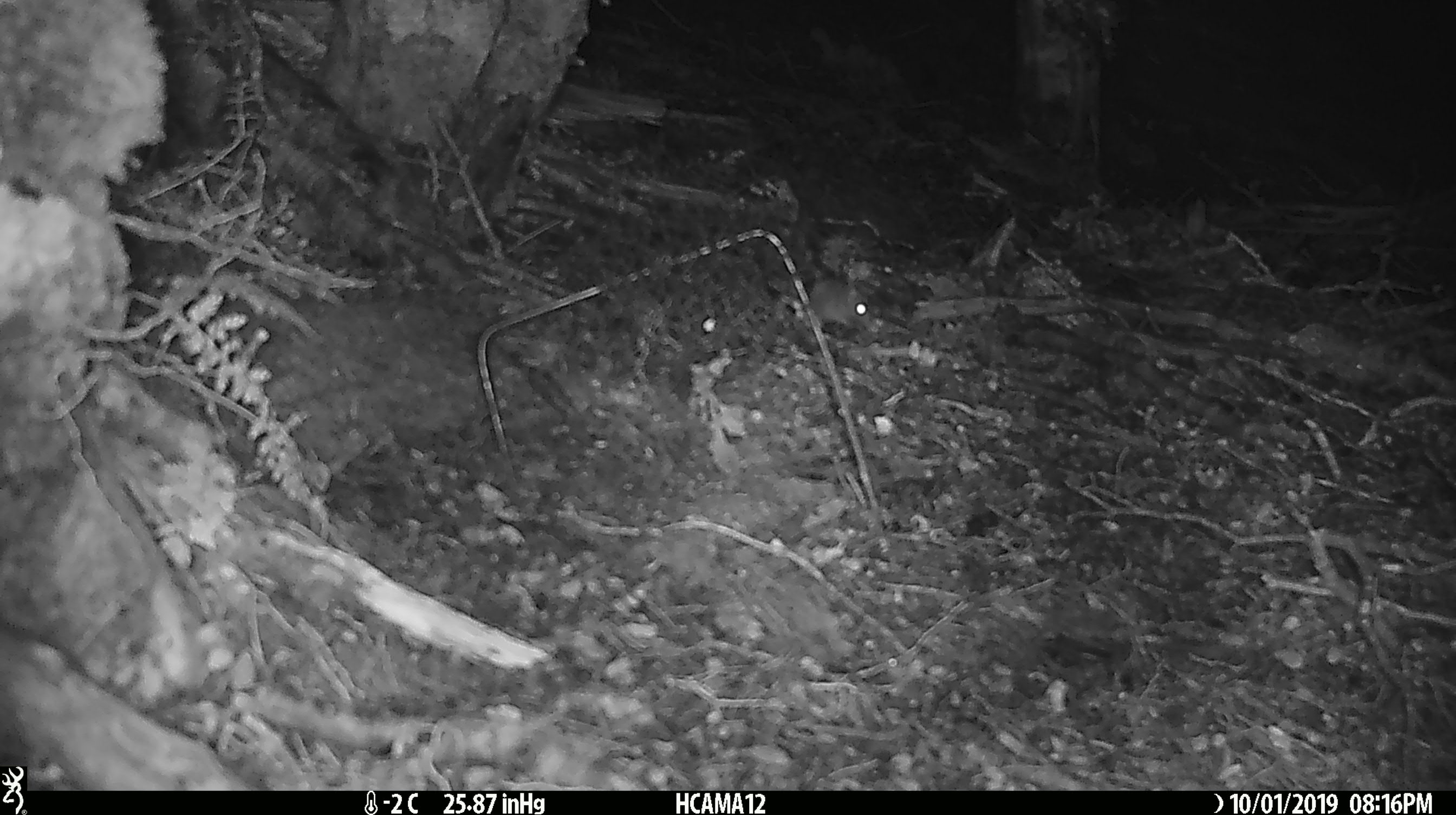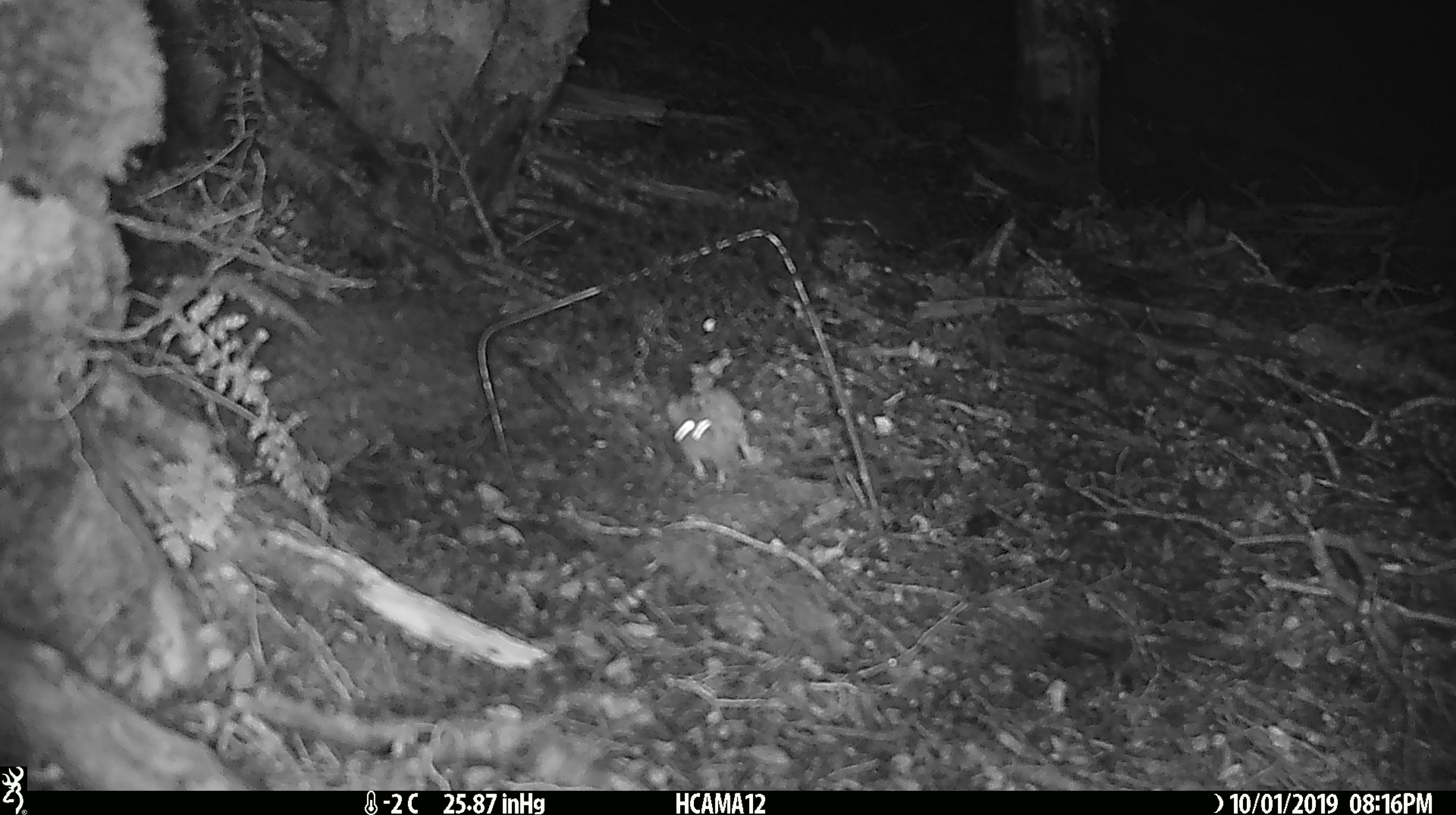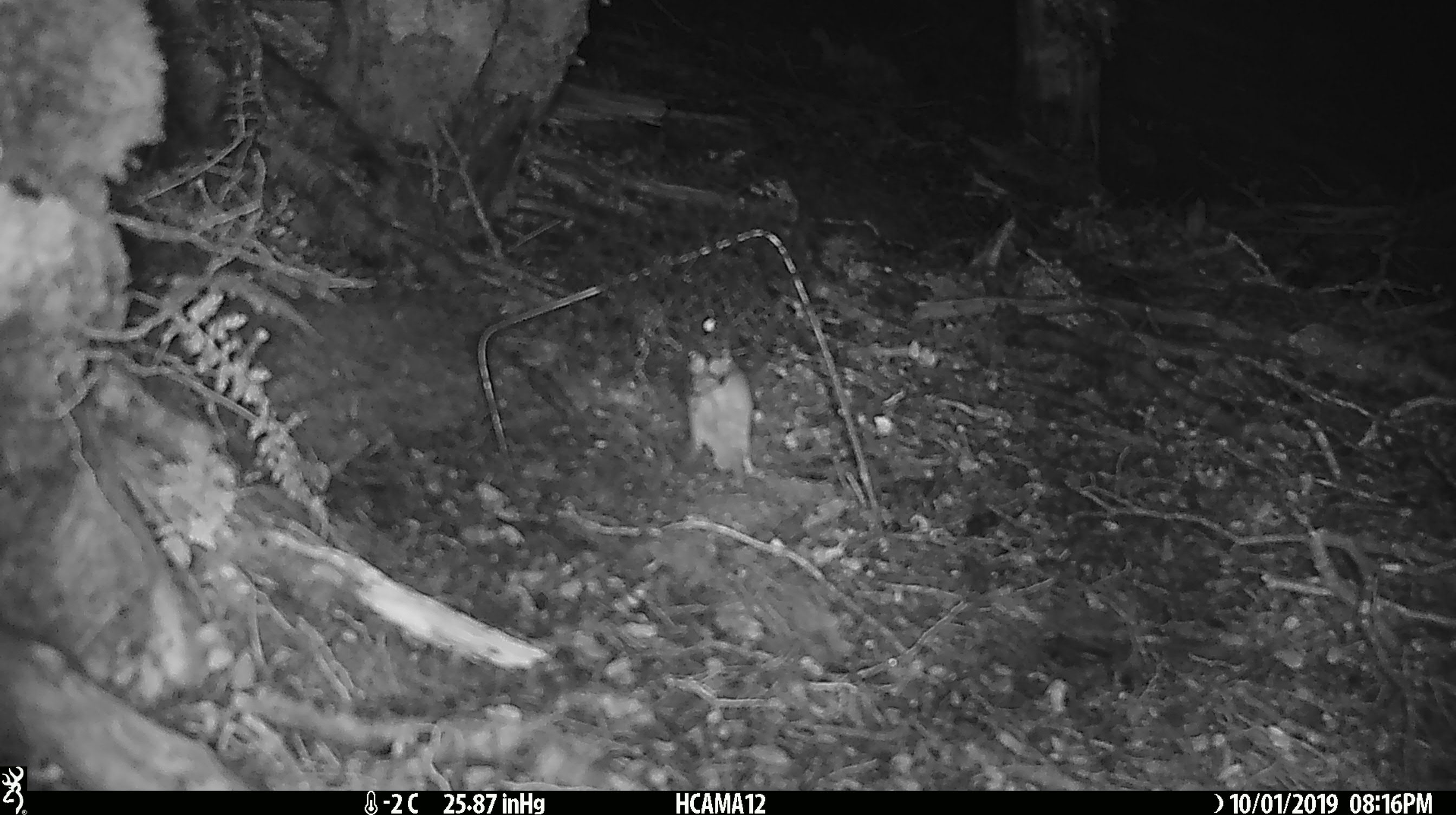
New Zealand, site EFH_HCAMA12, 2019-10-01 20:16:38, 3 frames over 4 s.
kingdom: Animalia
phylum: Chordata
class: Mammalia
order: Rodentia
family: Muridae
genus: Mus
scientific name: Mus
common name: mouse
Mouse (Mus).